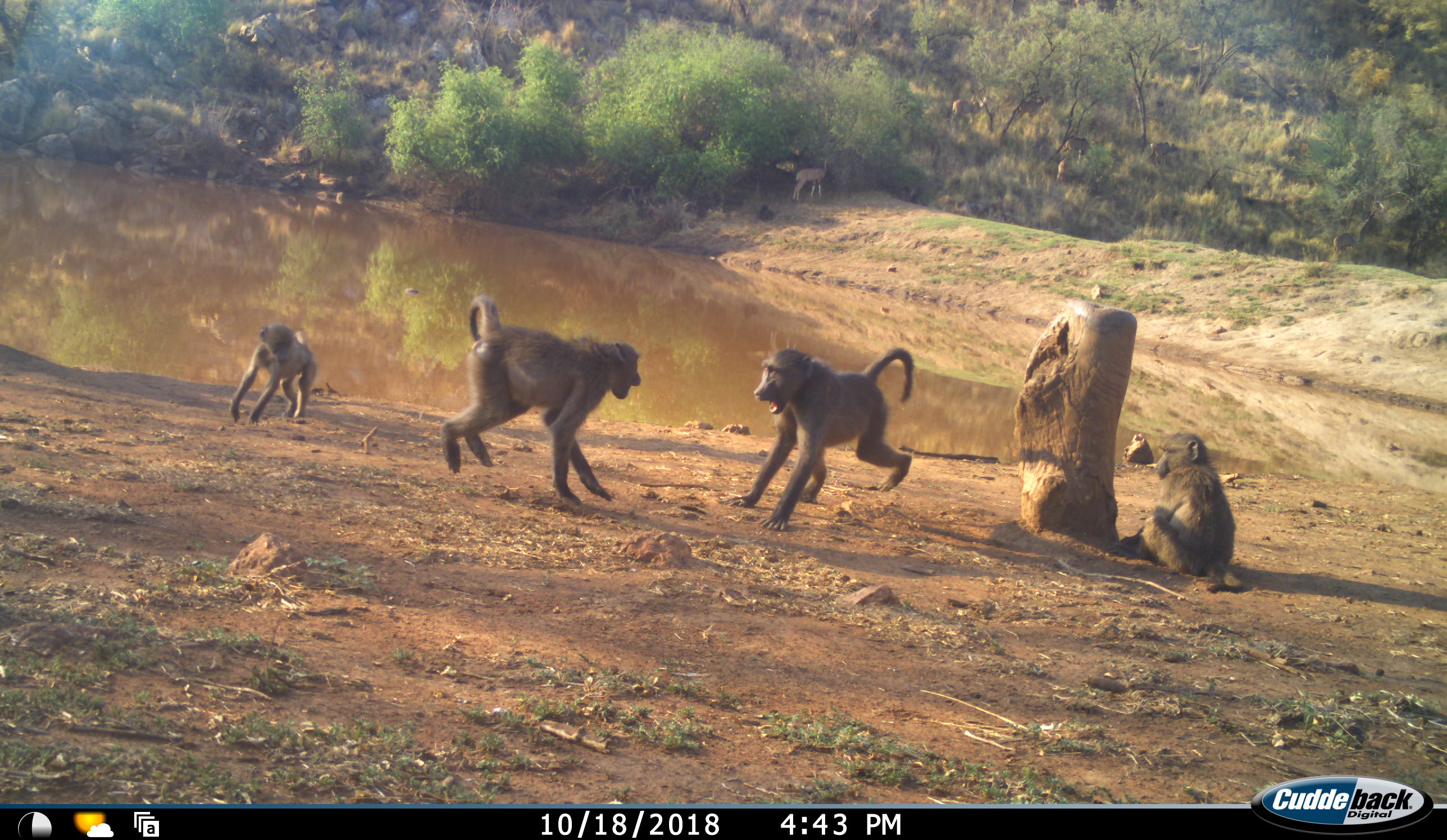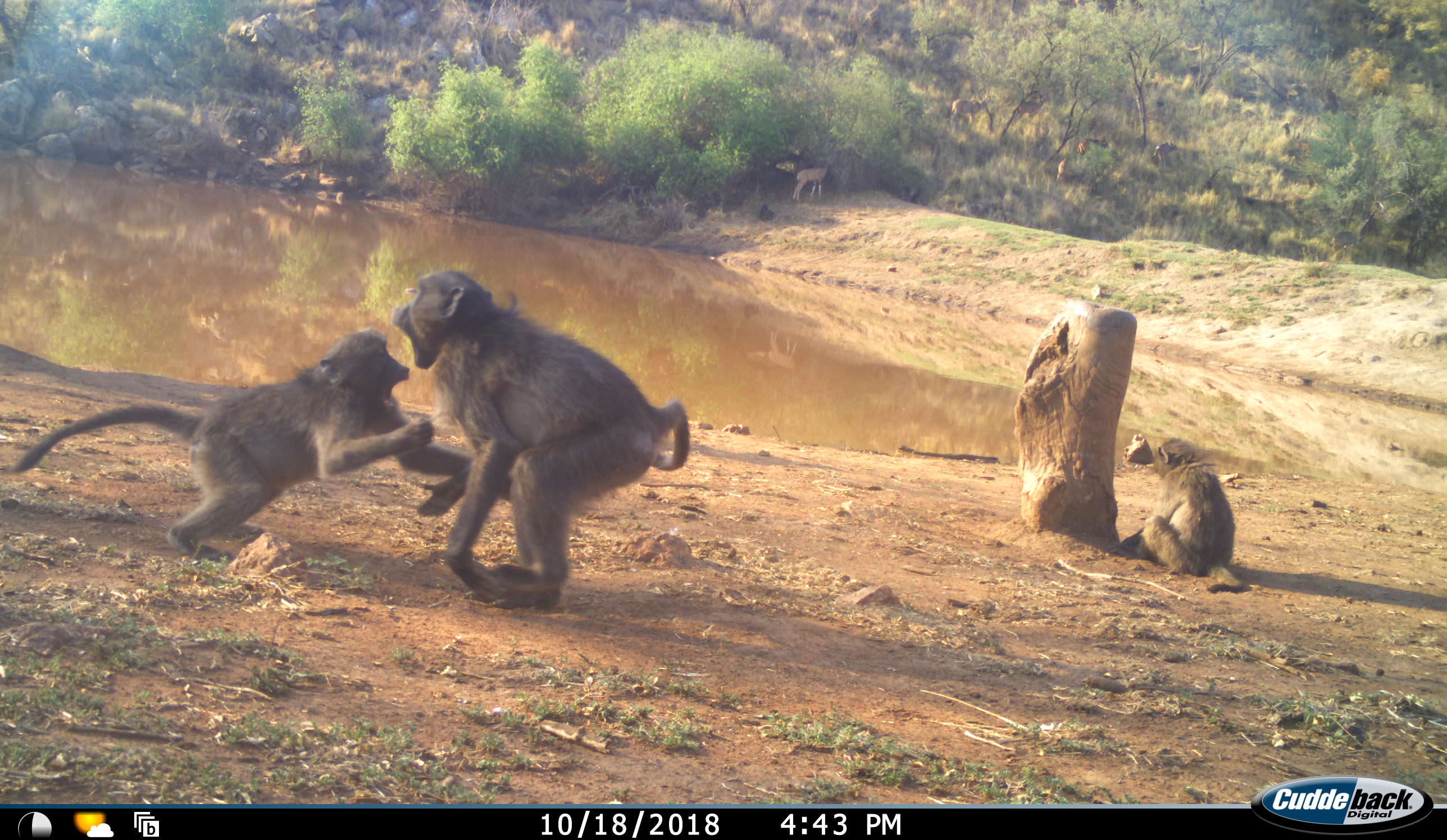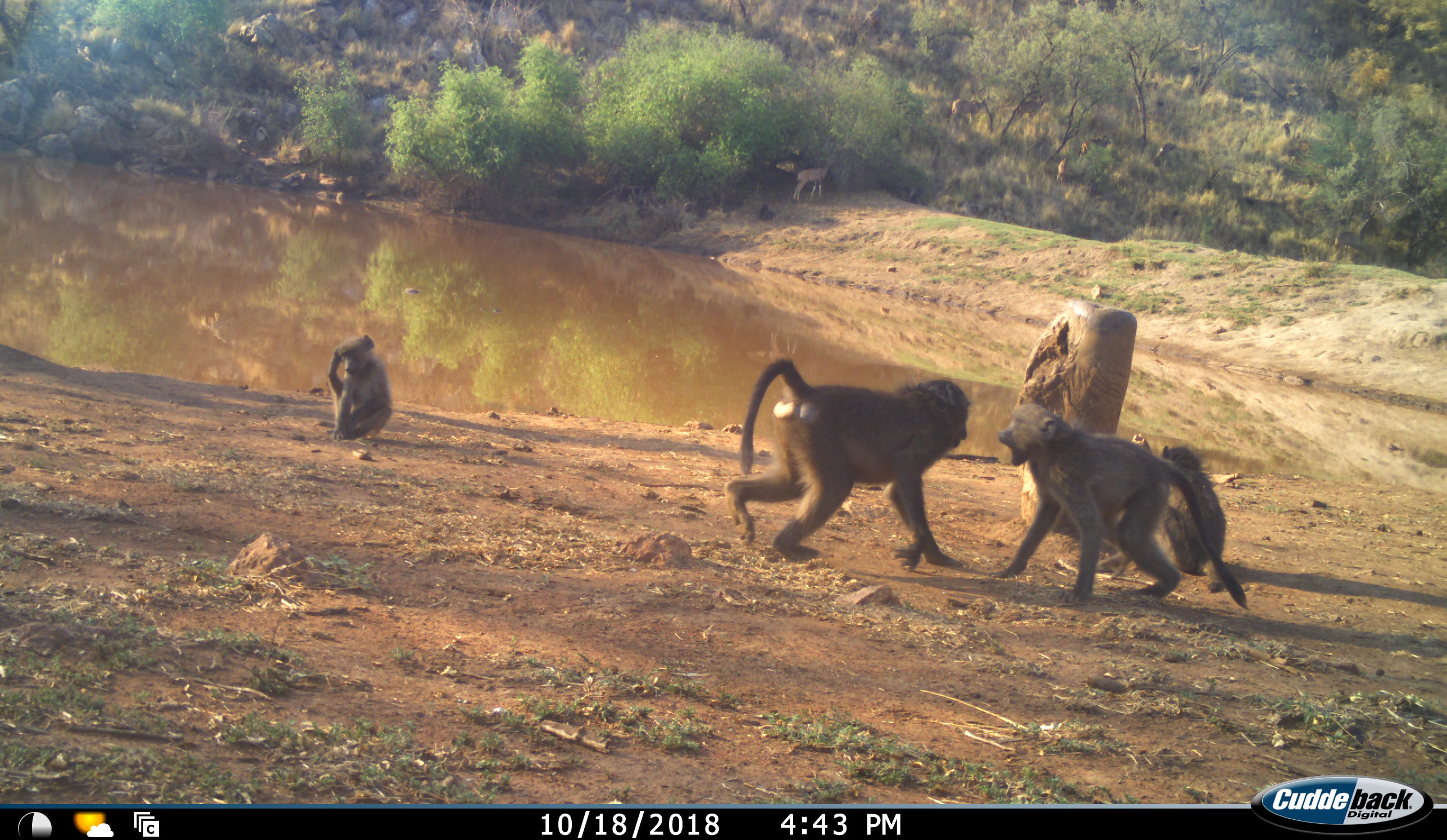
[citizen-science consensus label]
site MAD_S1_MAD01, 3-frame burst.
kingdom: Animalia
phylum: Chordata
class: Mammalia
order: Primates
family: Cercopithecidae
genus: Papio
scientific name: Papio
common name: baboon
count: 4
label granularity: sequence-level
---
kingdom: Animalia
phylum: Chordata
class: Mammalia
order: Artiodactyla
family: Bovidae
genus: Aepyceros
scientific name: Aepyceros melampus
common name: impala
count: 1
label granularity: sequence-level